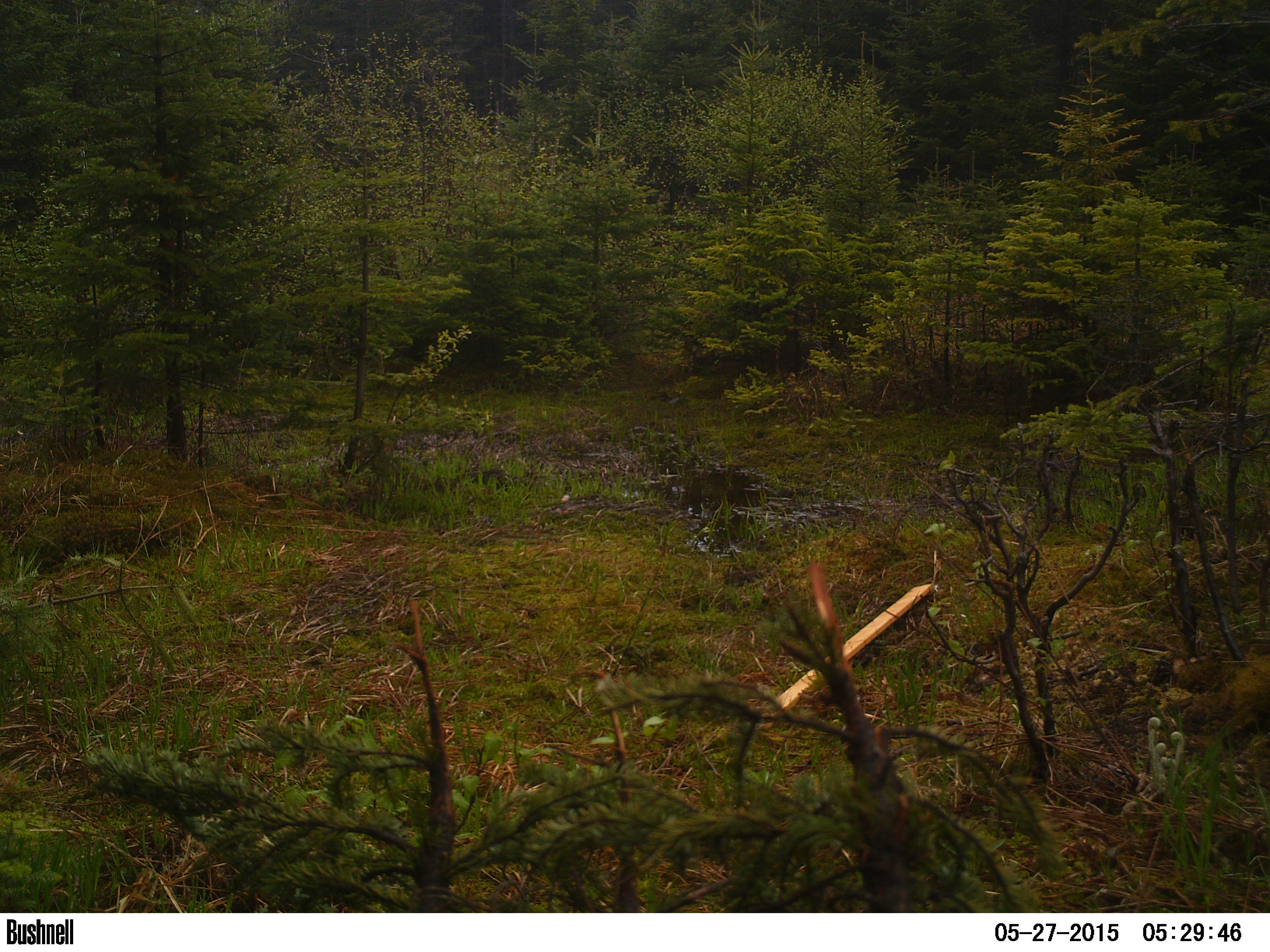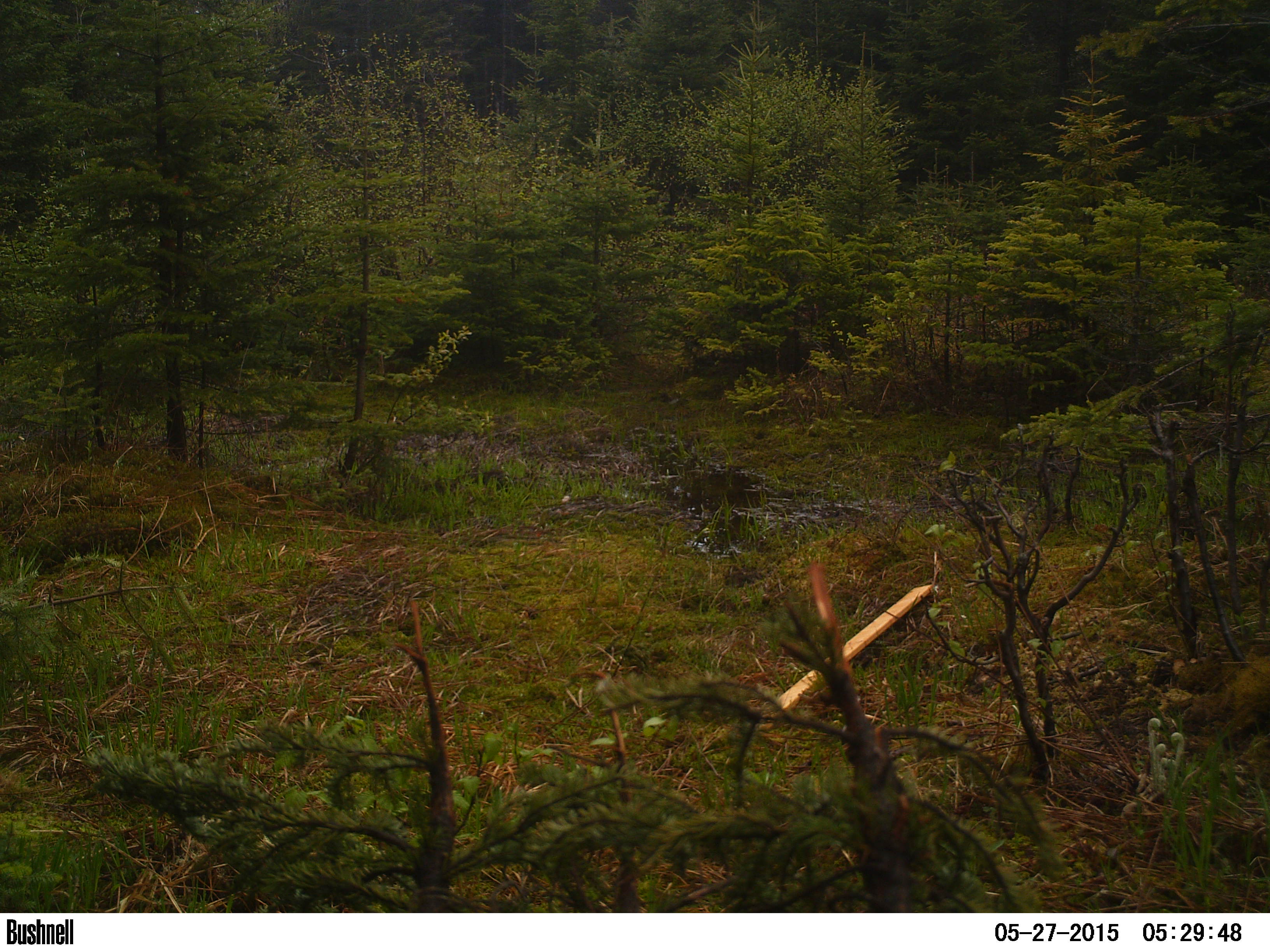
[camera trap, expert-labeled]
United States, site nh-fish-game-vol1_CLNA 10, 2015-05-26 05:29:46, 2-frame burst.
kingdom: Animalia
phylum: Chordata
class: Mammalia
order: Artiodactyla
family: Cervidae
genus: Odocoileus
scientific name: Odocoileus virginianus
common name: white-tailed deer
White-tailed deer (Odocoileus virginianus).